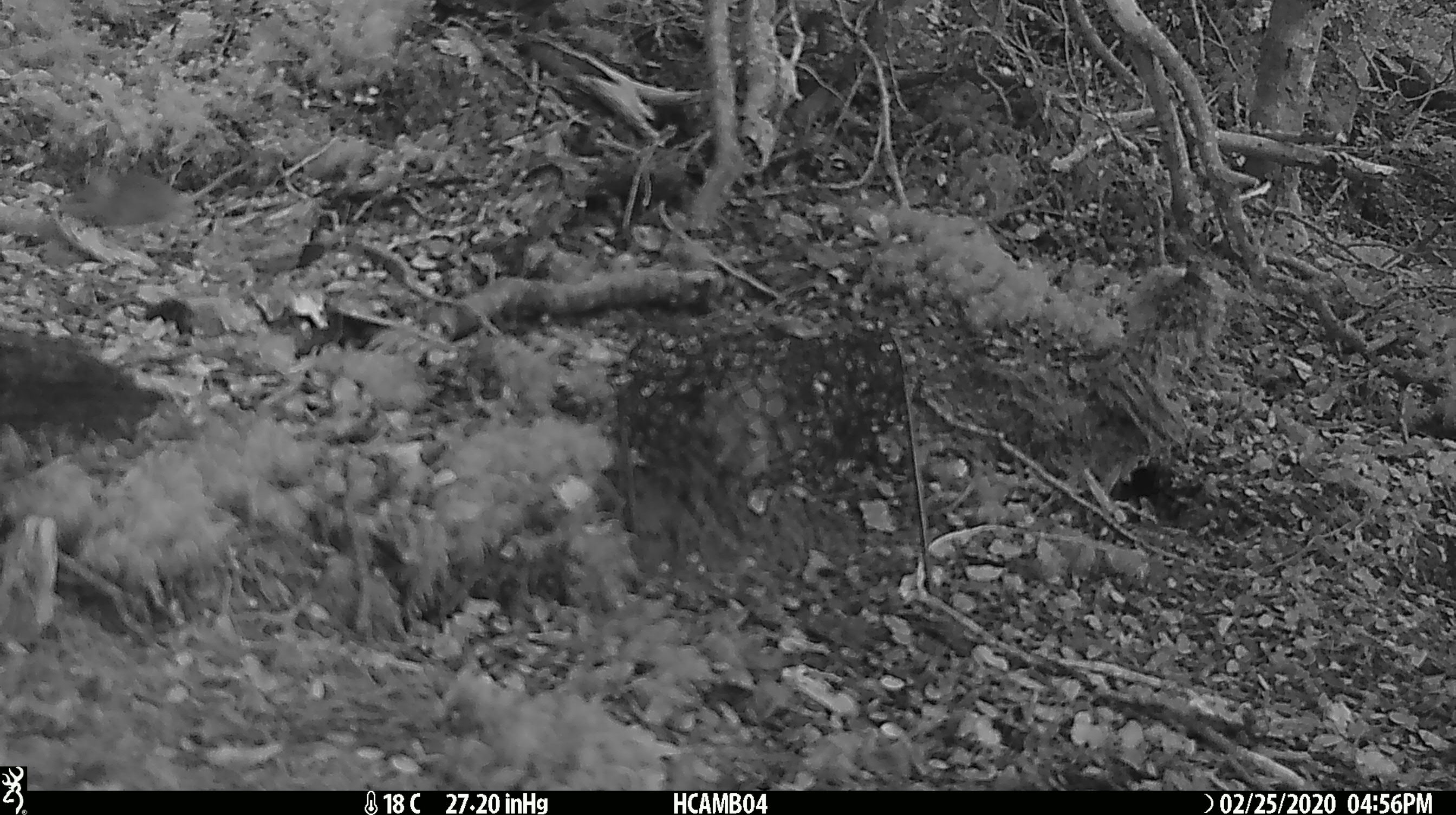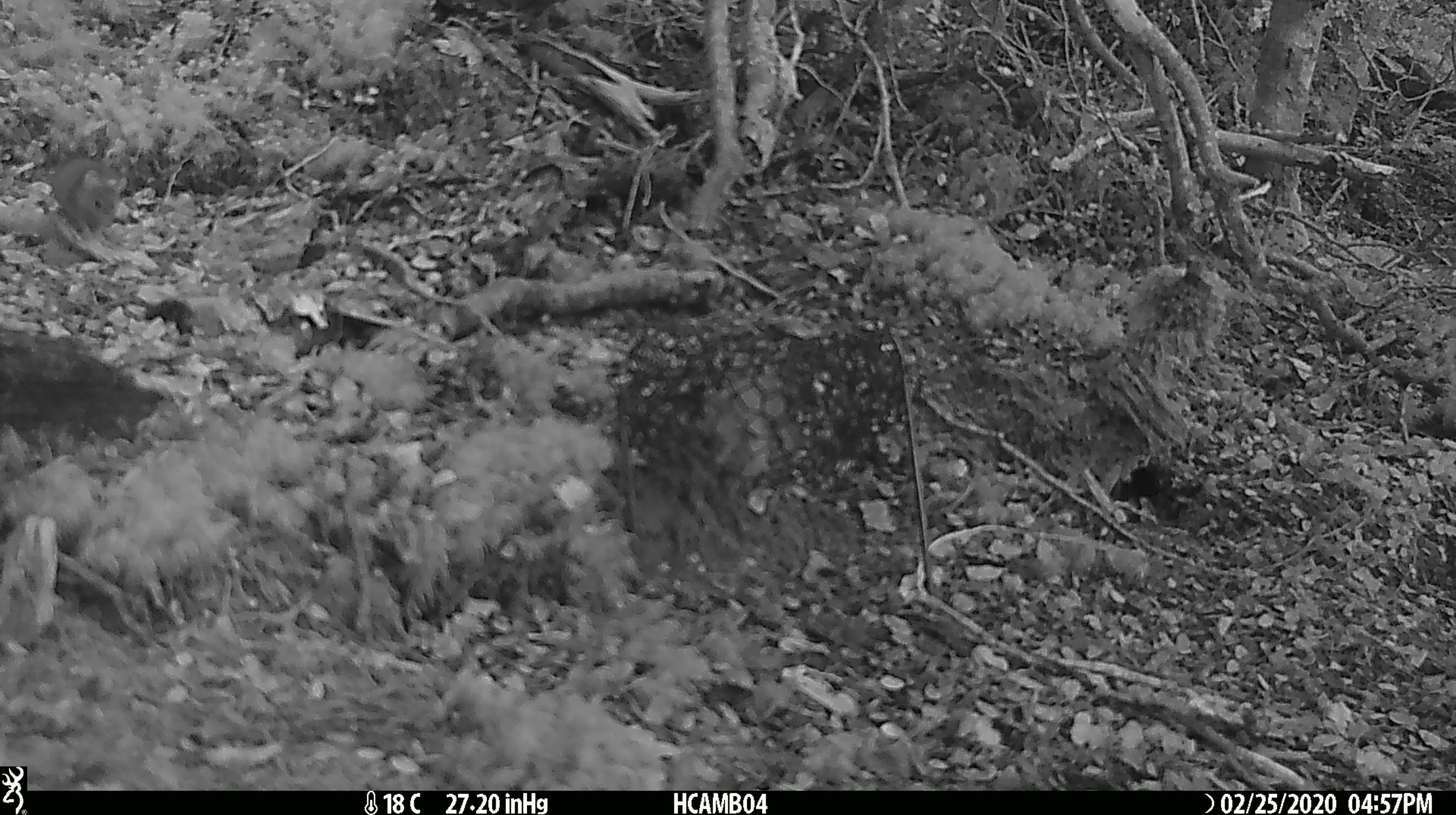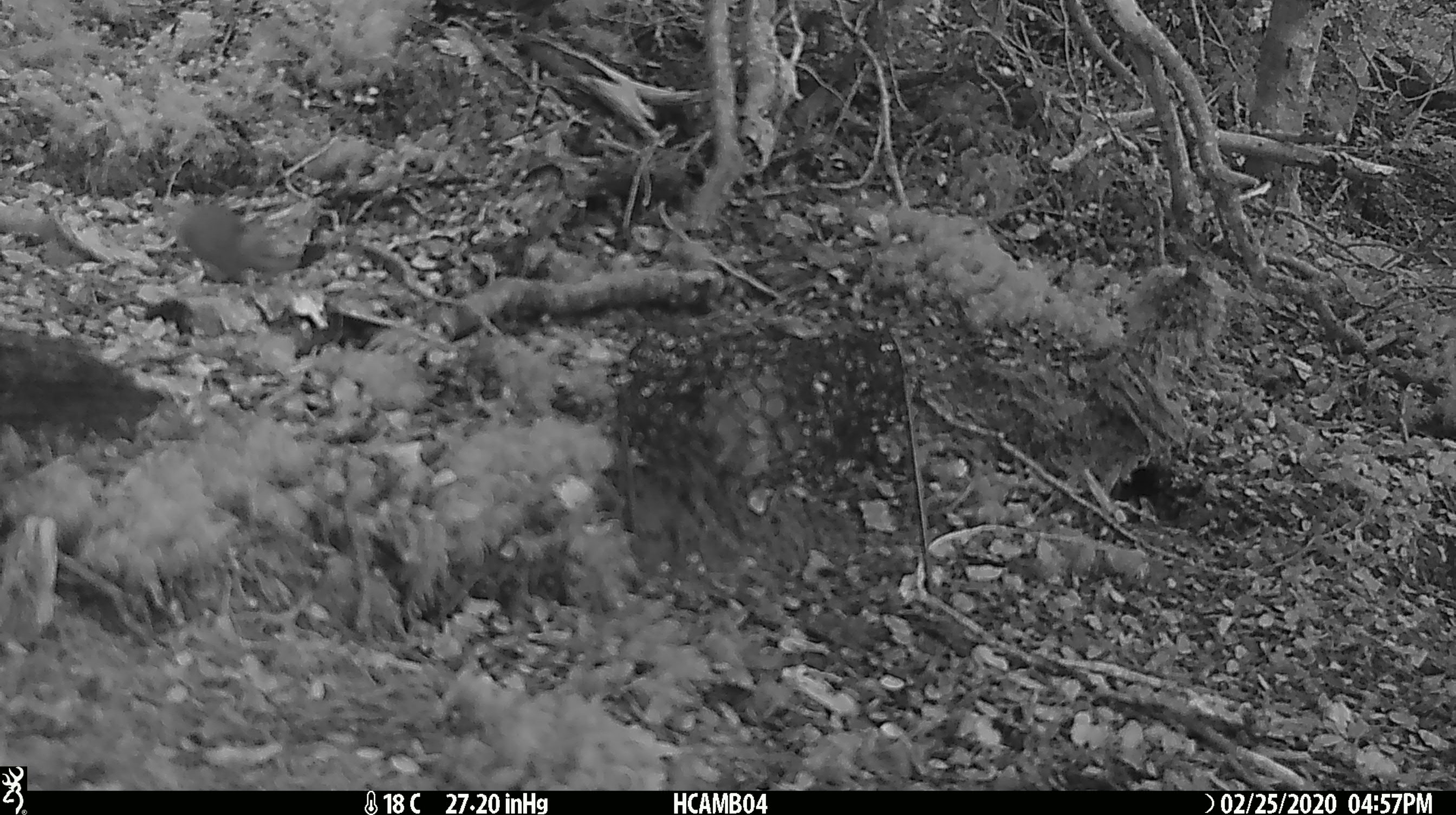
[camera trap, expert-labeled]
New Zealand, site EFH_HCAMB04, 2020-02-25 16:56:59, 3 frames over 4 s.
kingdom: Animalia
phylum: Chordata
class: Mammalia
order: Rodentia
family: Muridae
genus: Mus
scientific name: Mus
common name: mouse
Mouse (Mus).